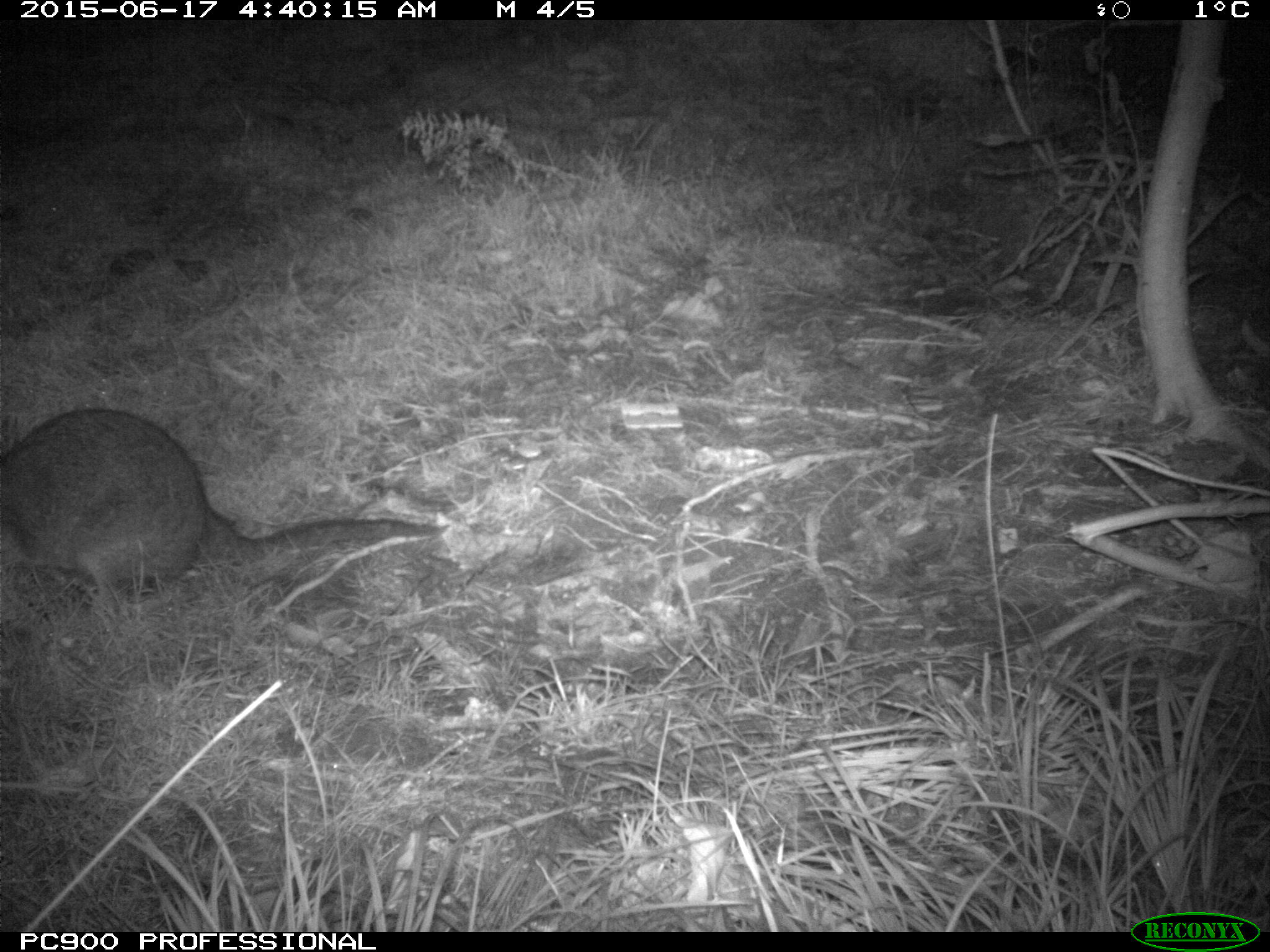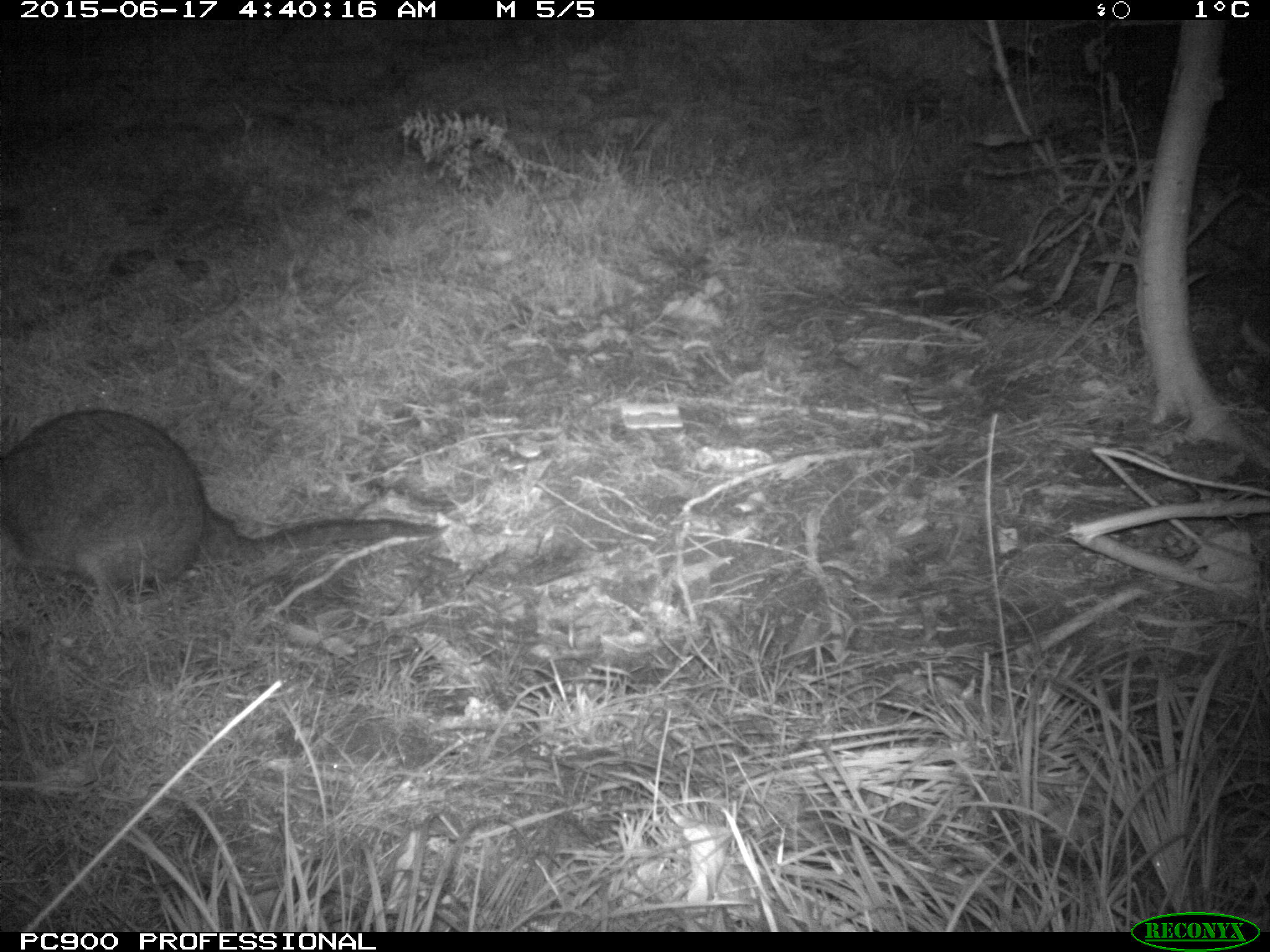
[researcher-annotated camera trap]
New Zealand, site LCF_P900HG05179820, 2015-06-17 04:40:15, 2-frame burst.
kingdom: Animalia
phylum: Chordata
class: Mammalia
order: Diprotodontia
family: Macropodidae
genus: Notamacropus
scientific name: Notamacropus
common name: wallaby